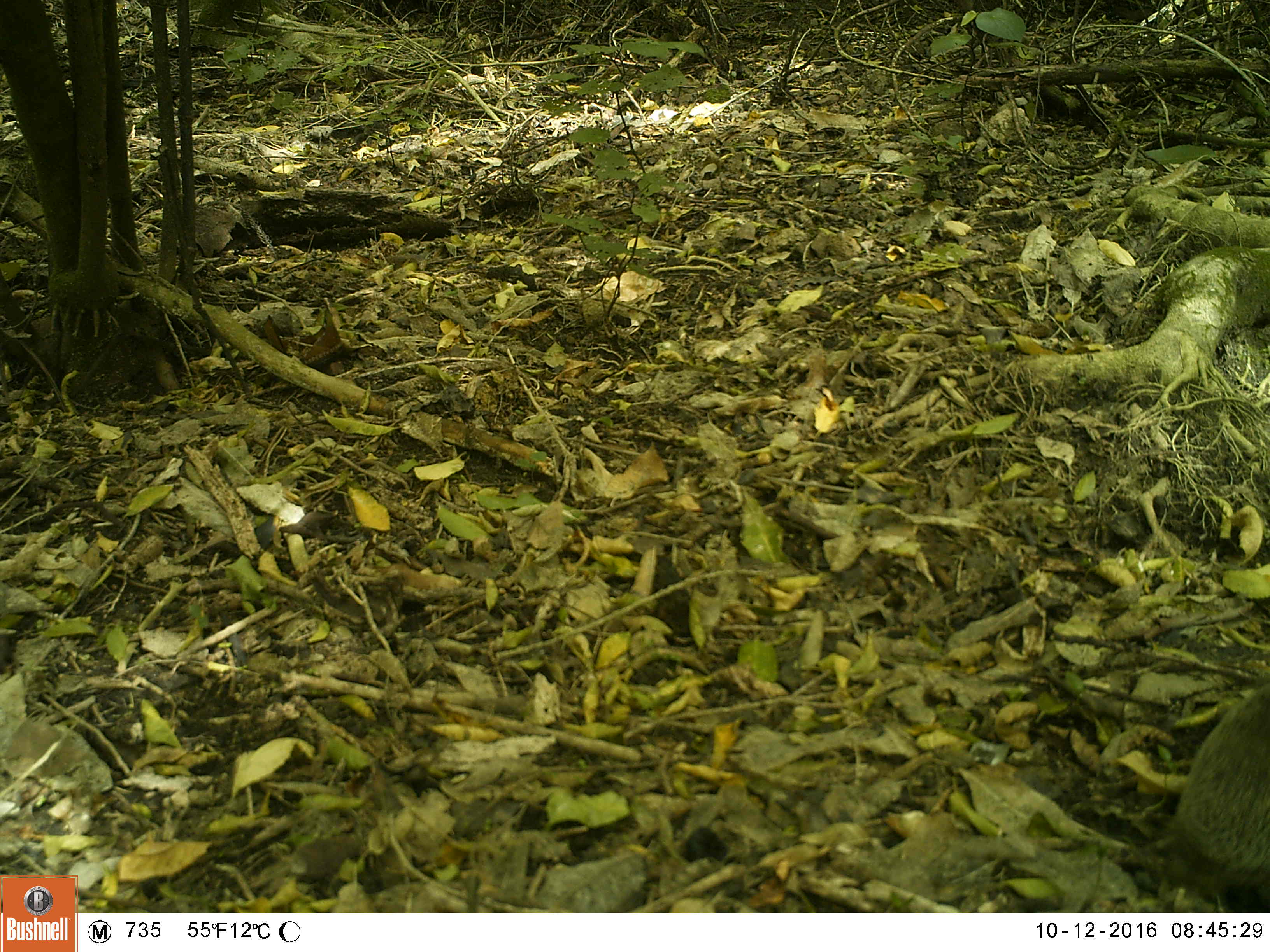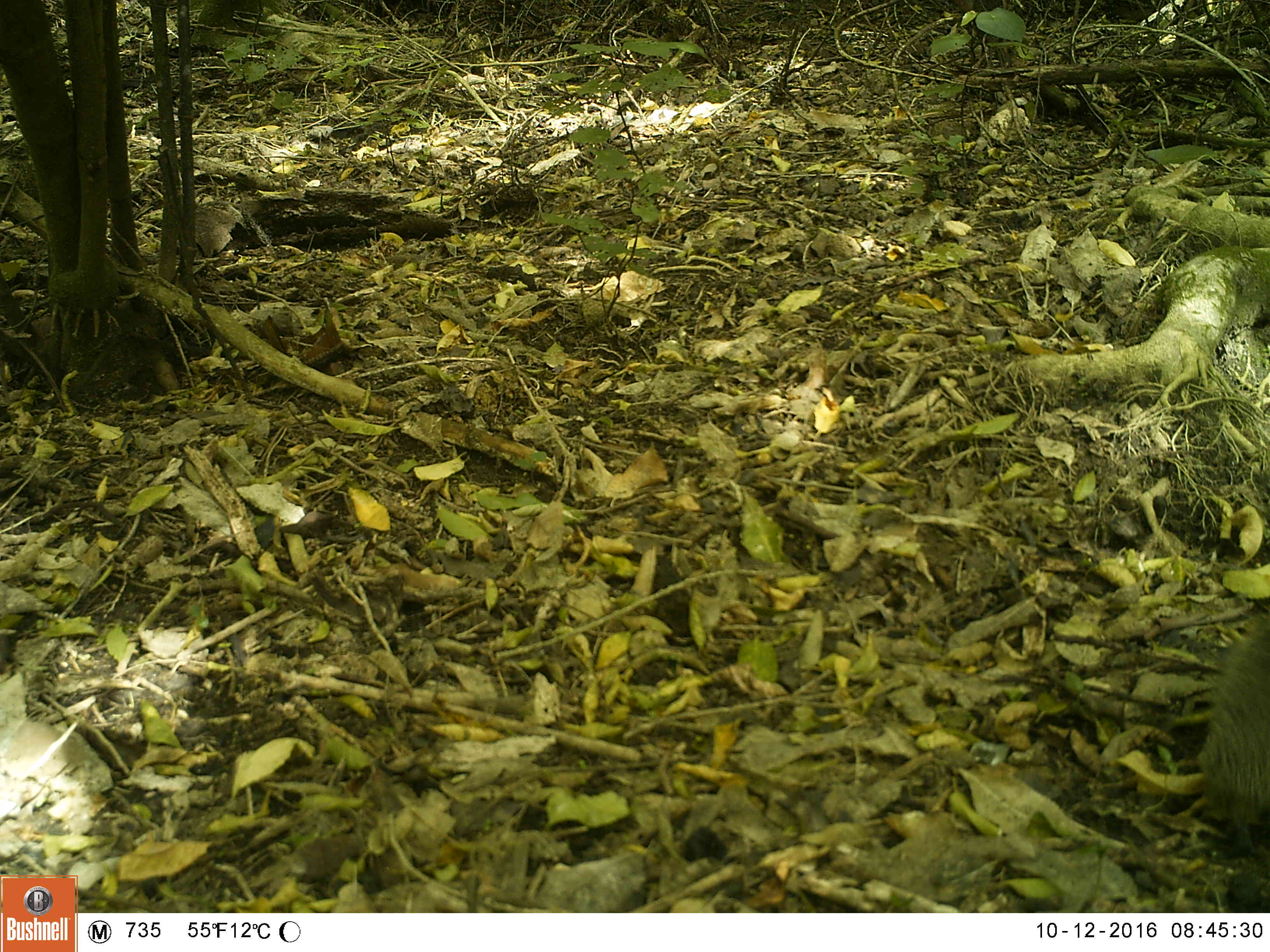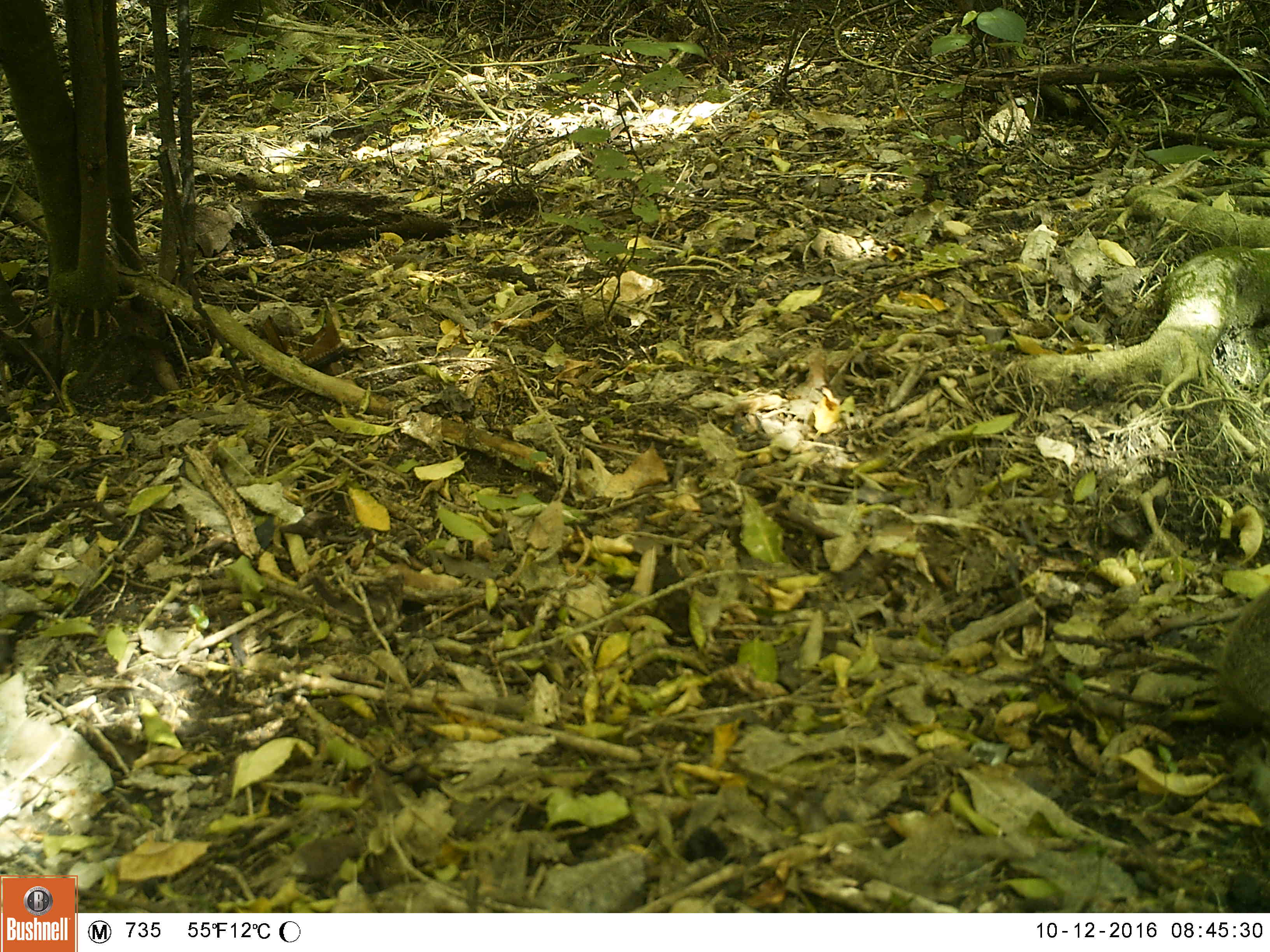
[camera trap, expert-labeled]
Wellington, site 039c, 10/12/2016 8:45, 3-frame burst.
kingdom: Animalia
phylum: Chordata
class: Mammalia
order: Eulipotyphla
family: Erinaceidae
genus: Erinaceus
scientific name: Erinaceus europaeus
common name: hedgehog